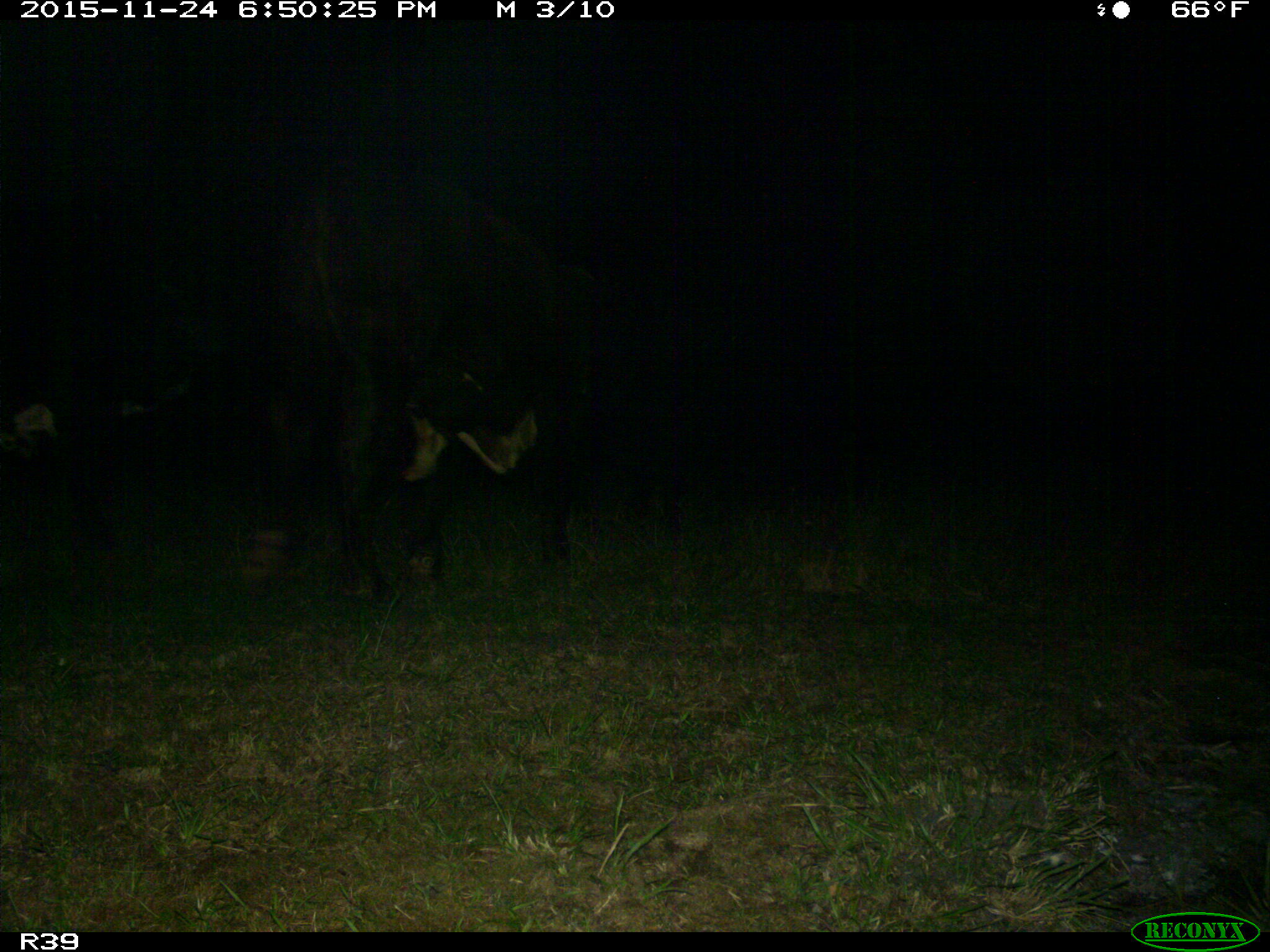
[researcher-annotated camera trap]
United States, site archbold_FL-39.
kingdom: Animalia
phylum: Chordata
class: Mammalia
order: Artiodactyla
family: Bovidae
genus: Bos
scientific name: Bos taurus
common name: domestic cow